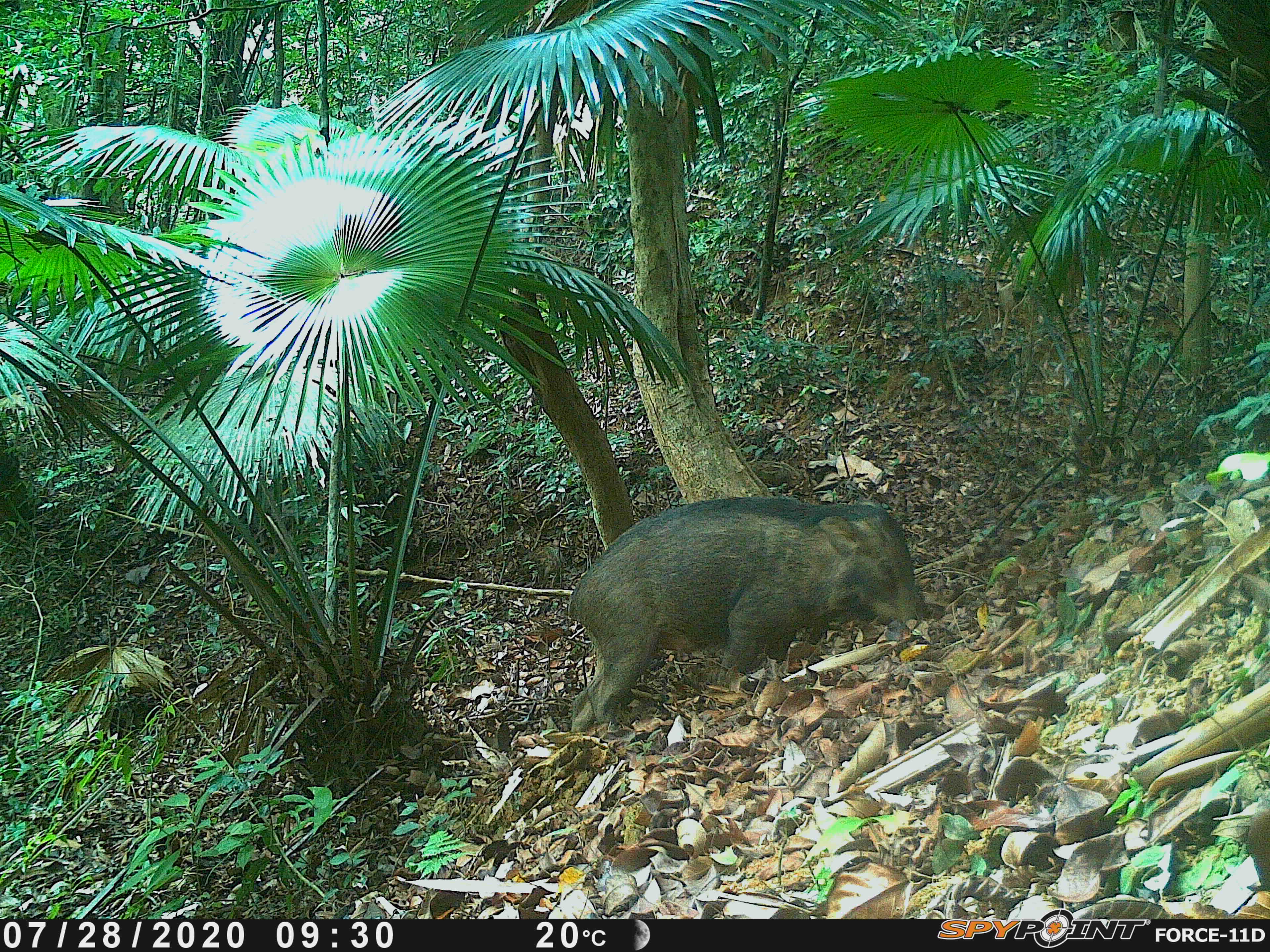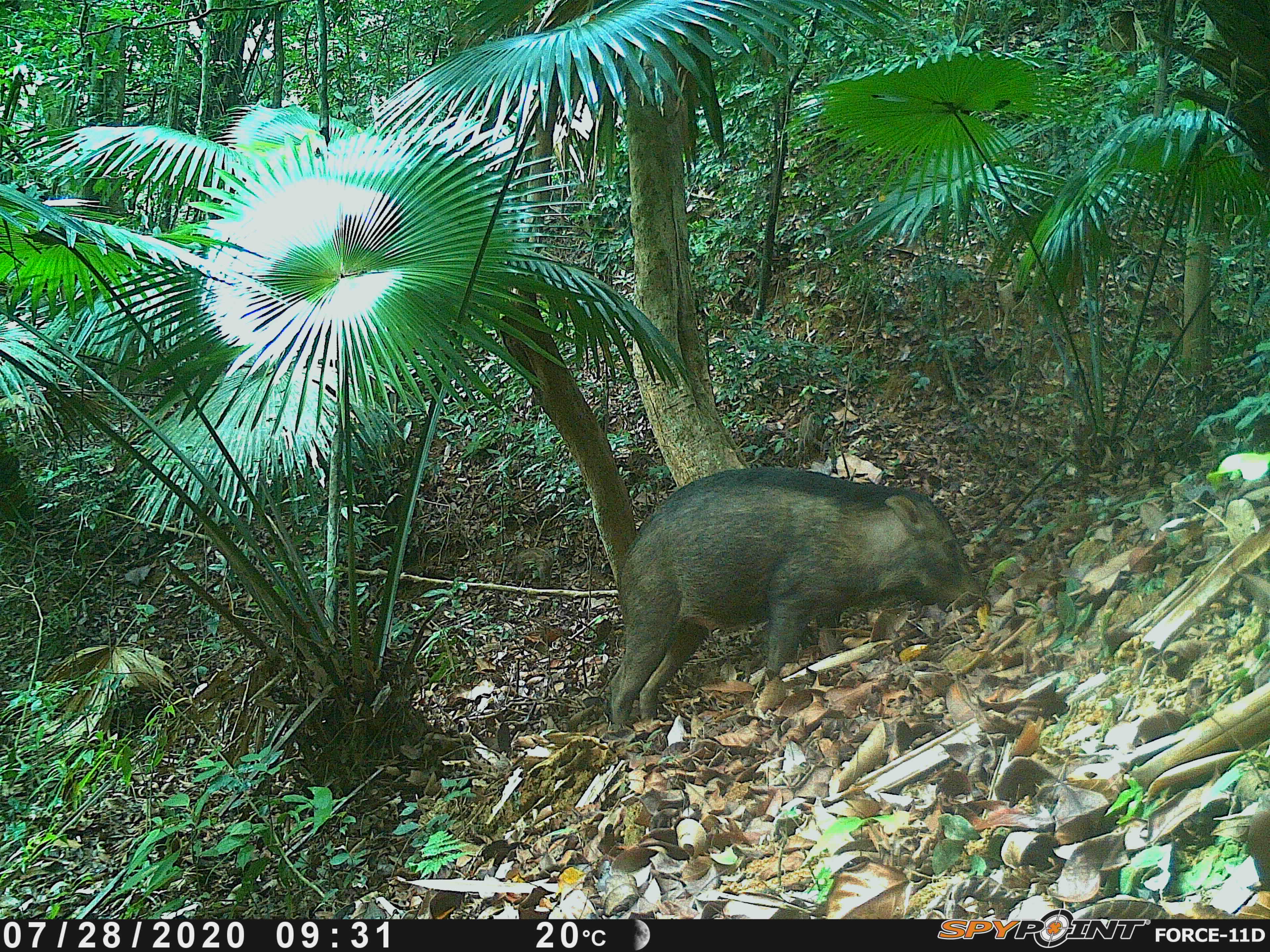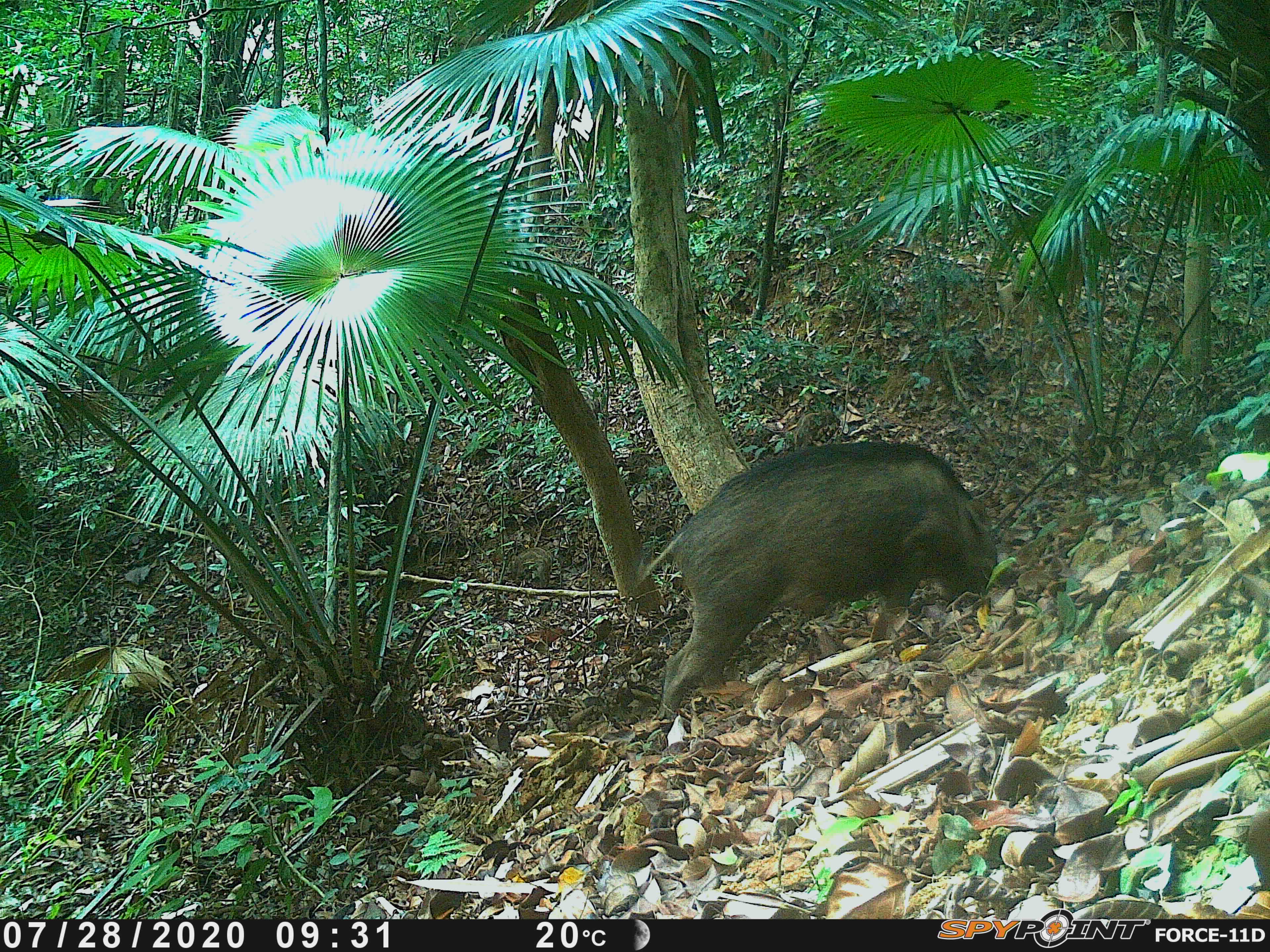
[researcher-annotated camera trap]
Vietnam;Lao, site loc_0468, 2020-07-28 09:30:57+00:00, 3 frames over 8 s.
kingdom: Animalia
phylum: Chordata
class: Mammalia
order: Artiodactyla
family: Suidae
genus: Sus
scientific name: Sus scrofa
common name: eurasian wild pig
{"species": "eurasian wild pig (Sus scrofa)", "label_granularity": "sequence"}